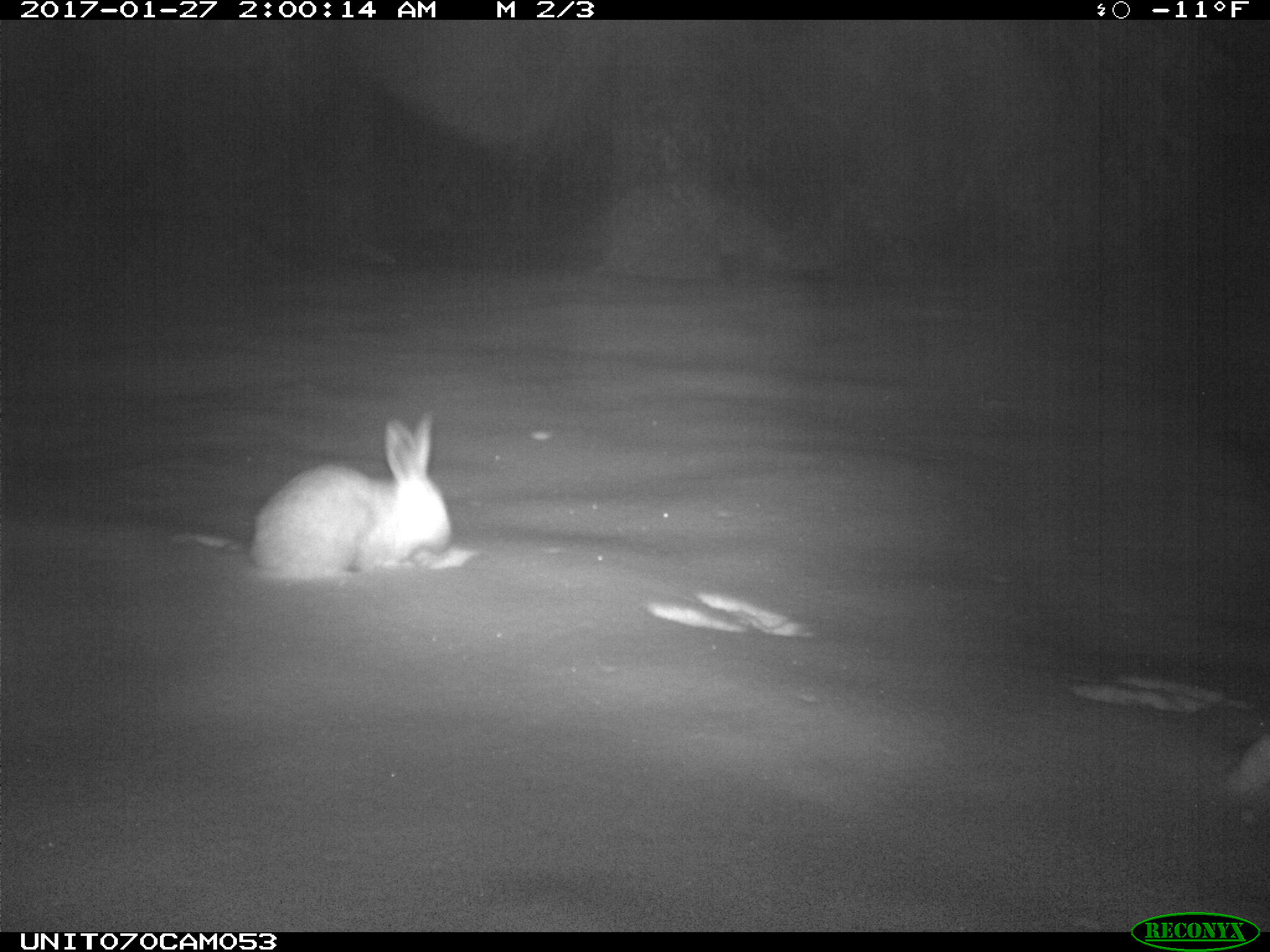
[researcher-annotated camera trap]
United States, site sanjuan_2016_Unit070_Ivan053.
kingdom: Animalia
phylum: Chordata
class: Mammalia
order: Lagomorpha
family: Leporidae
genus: Lepus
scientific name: Lepus americanus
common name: snowshoe hare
Lepus americanus (snowshoe hare).